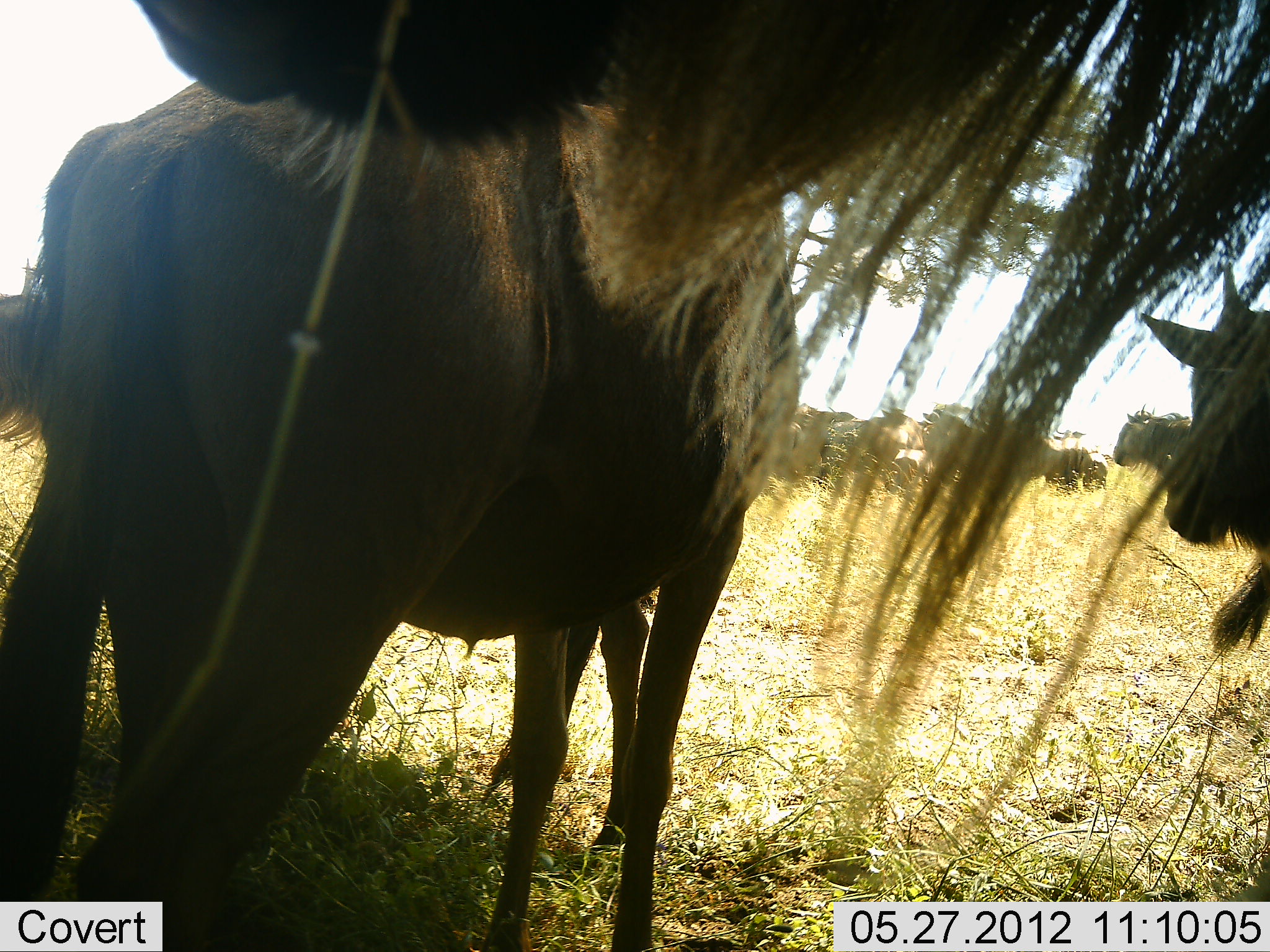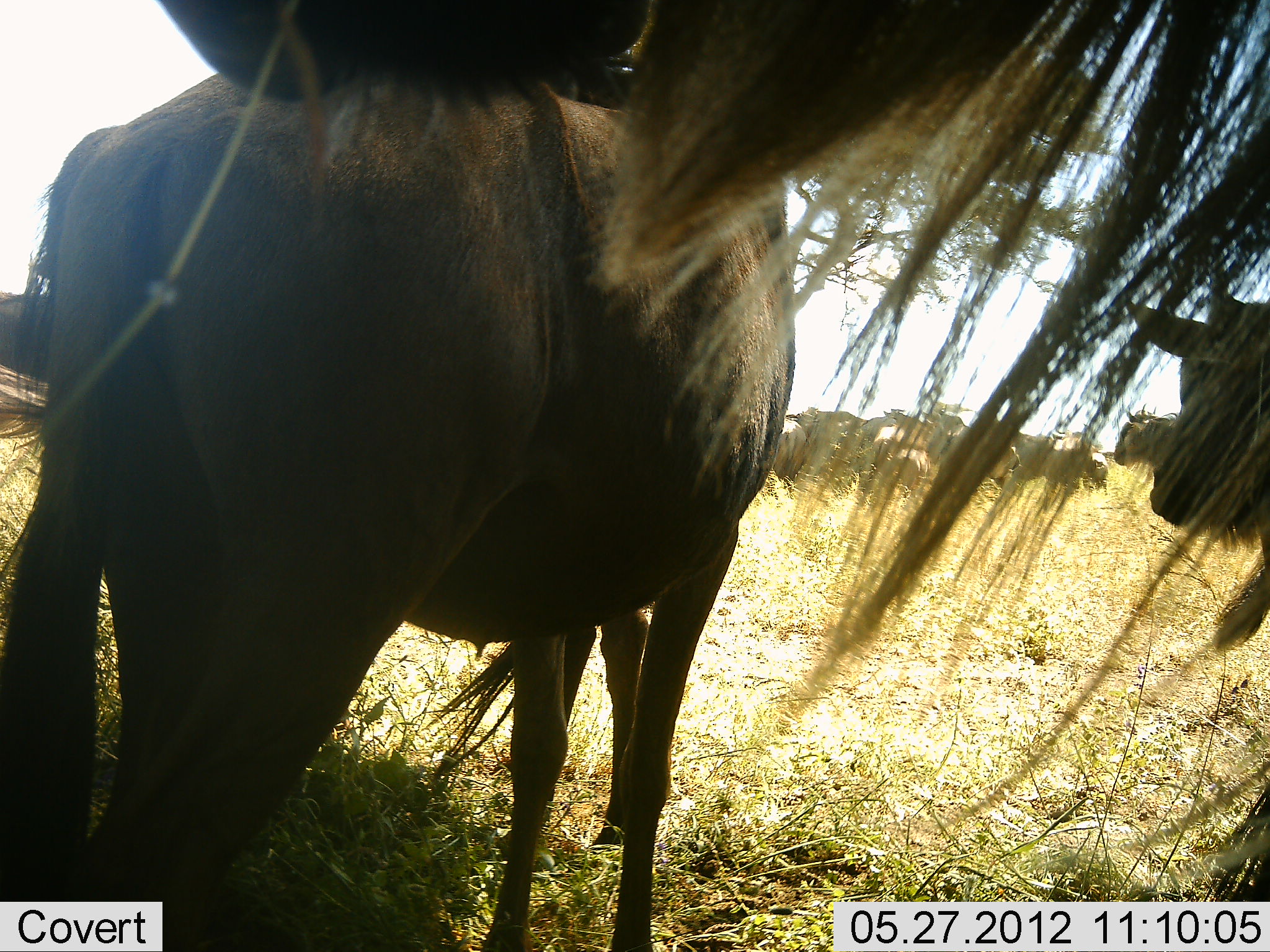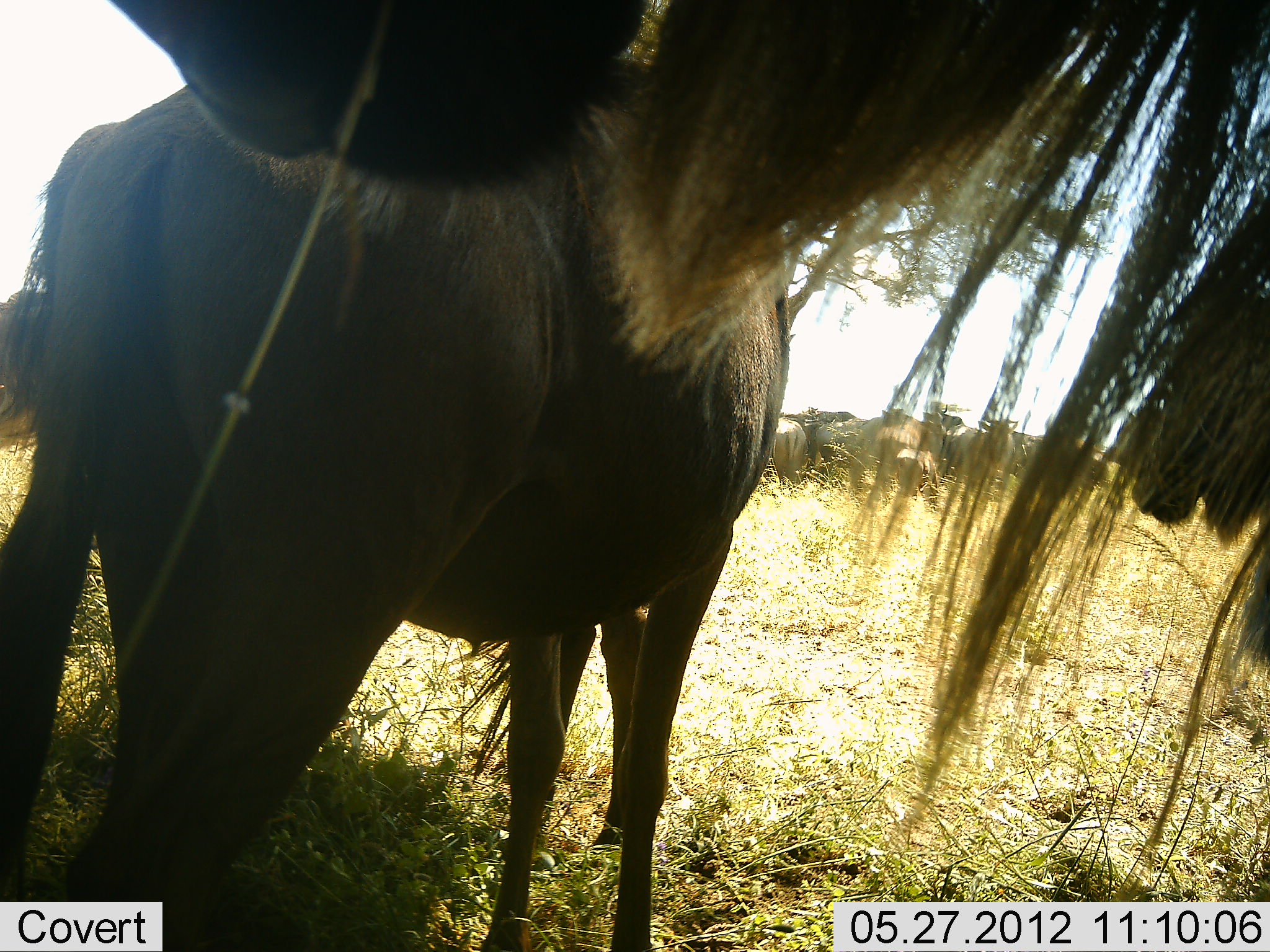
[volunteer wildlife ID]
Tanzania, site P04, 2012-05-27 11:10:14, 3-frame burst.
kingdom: Animalia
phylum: Chordata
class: Mammalia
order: Artiodactyla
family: Bovidae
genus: Connochaetes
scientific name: Connochaetes taurinus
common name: blue wildebeest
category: wildebeest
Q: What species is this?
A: Wildebeest (blue wildebeest) (Connochaetes taurinus).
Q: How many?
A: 10.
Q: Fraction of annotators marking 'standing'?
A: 90%.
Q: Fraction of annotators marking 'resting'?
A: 0%.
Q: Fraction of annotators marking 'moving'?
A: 10%.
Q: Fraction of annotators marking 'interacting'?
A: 20%.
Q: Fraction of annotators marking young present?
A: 0%.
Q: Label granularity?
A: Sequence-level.